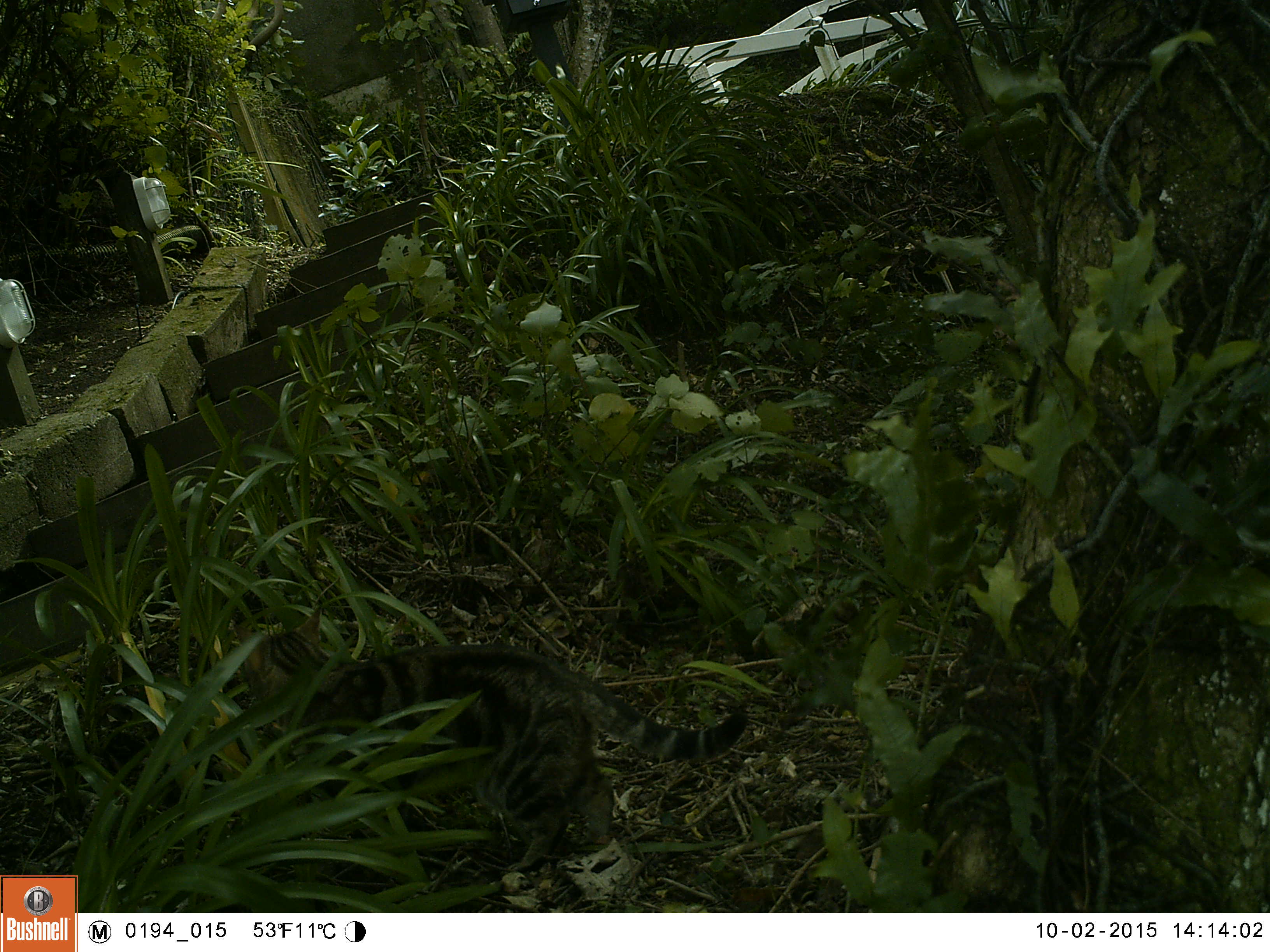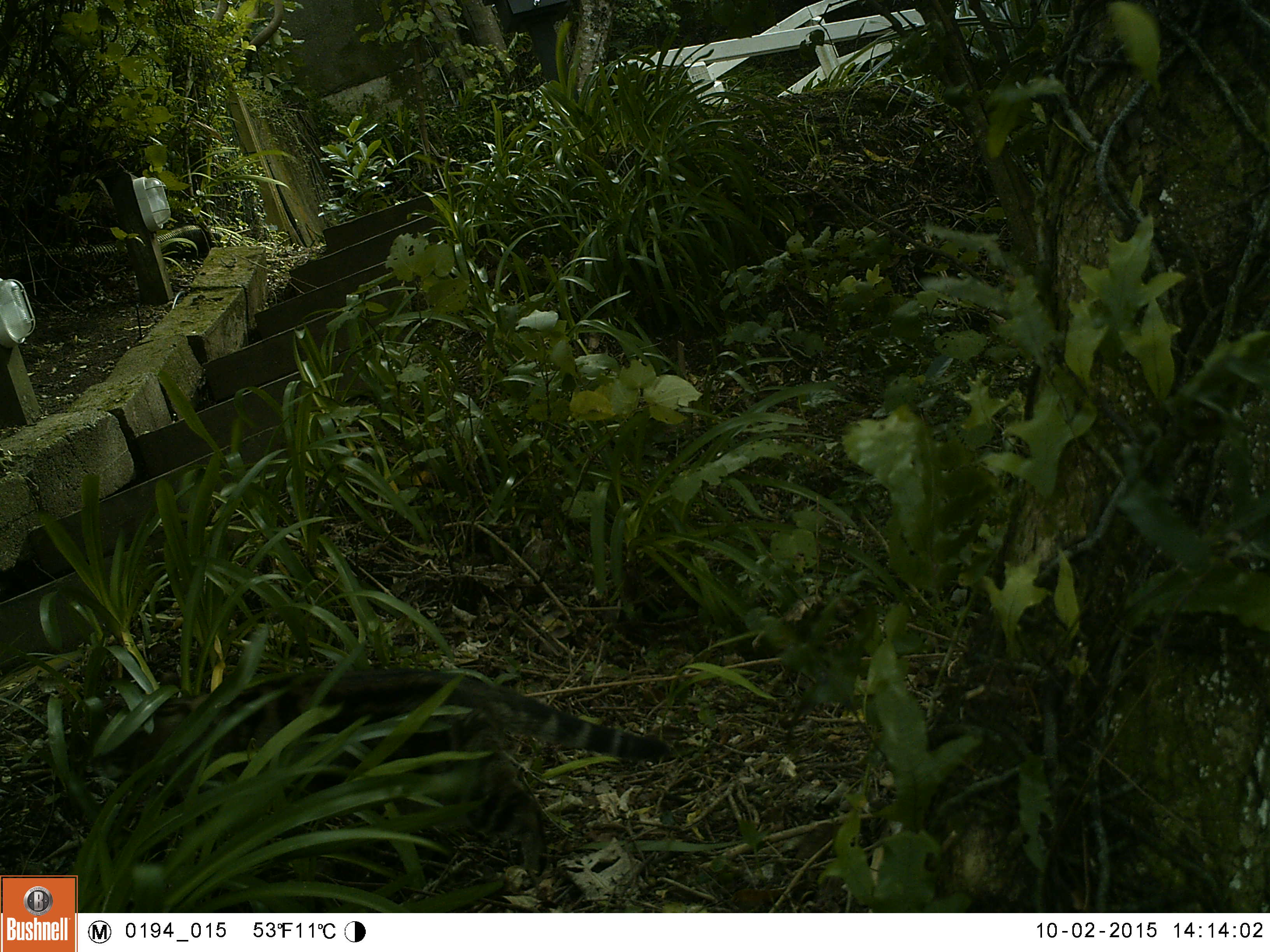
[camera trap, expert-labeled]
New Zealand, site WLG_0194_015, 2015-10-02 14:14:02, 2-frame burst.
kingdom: Animalia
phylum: Chordata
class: Mammalia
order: Carnivora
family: Felidae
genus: Felis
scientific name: Felis catus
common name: domestic cat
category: cat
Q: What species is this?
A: Cat (domestic cat) (Felis catus).